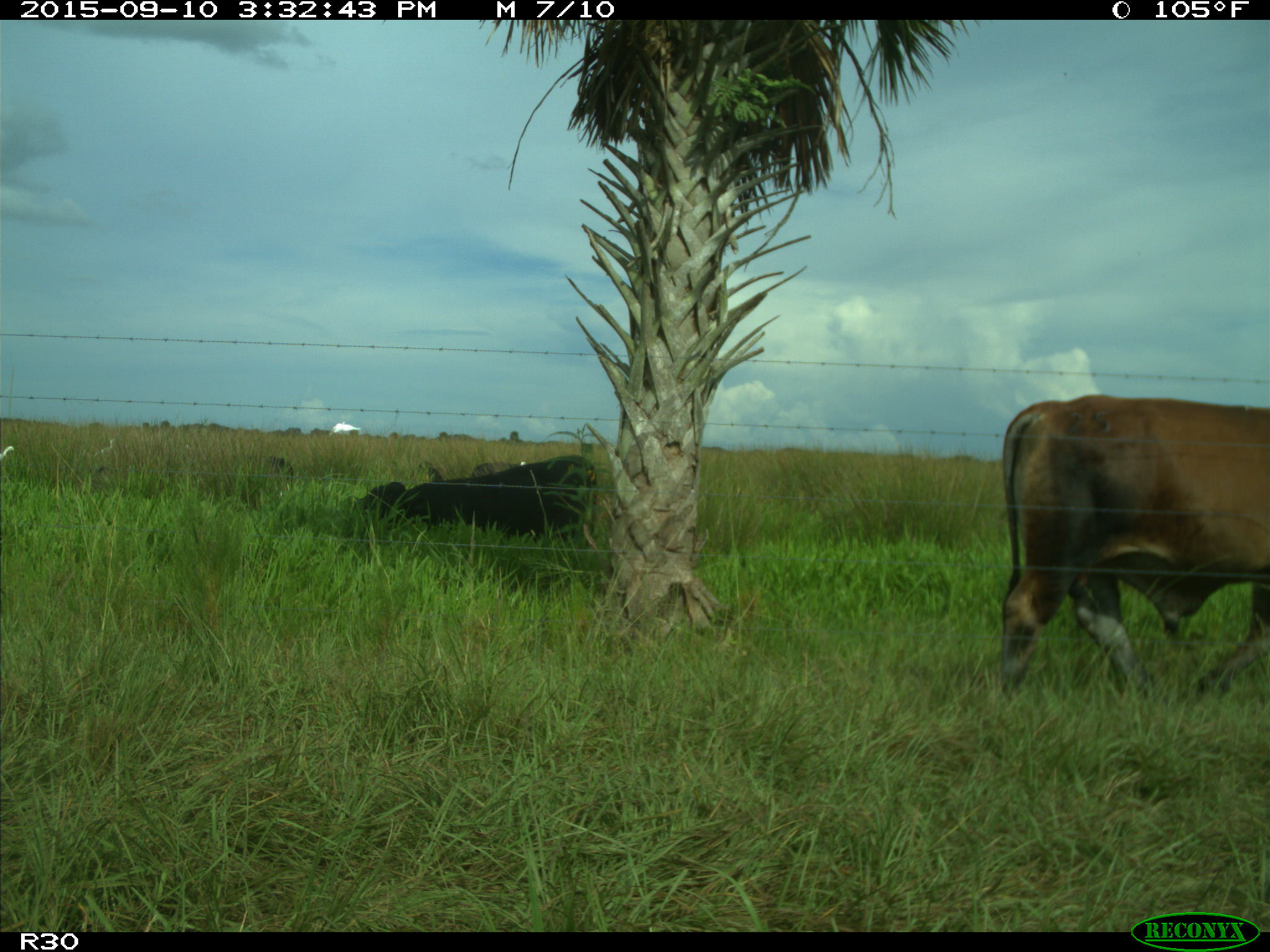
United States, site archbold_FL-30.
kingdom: Animalia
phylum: Chordata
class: Mammalia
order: Artiodactyla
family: Bovidae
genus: Bos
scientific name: Bos taurus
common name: domestic cow